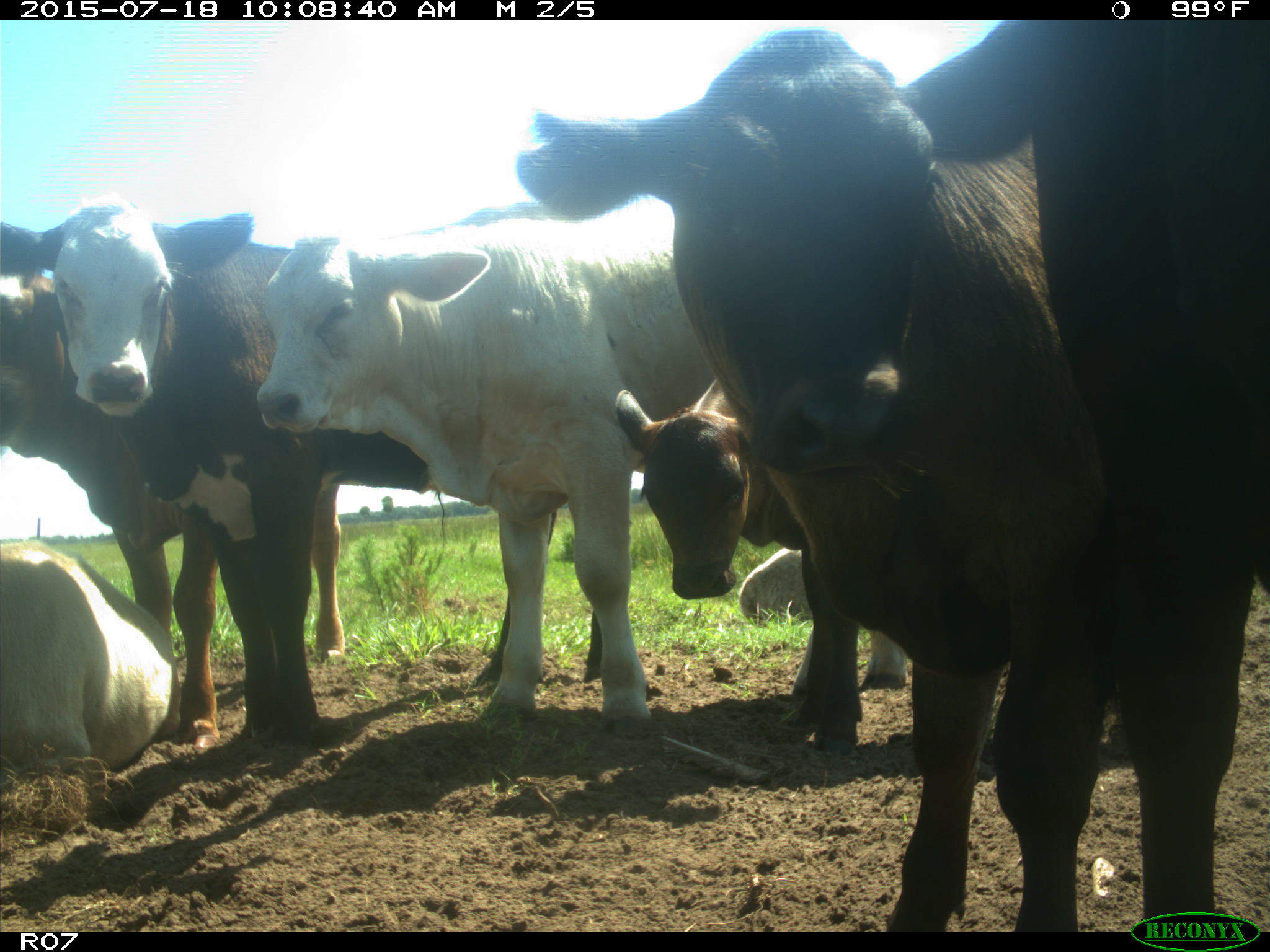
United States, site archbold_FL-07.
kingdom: Animalia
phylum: Chordata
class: Mammalia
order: Artiodactyla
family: Bovidae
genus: Bos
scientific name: Bos taurus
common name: domestic cow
Bos taurus (domestic cow).